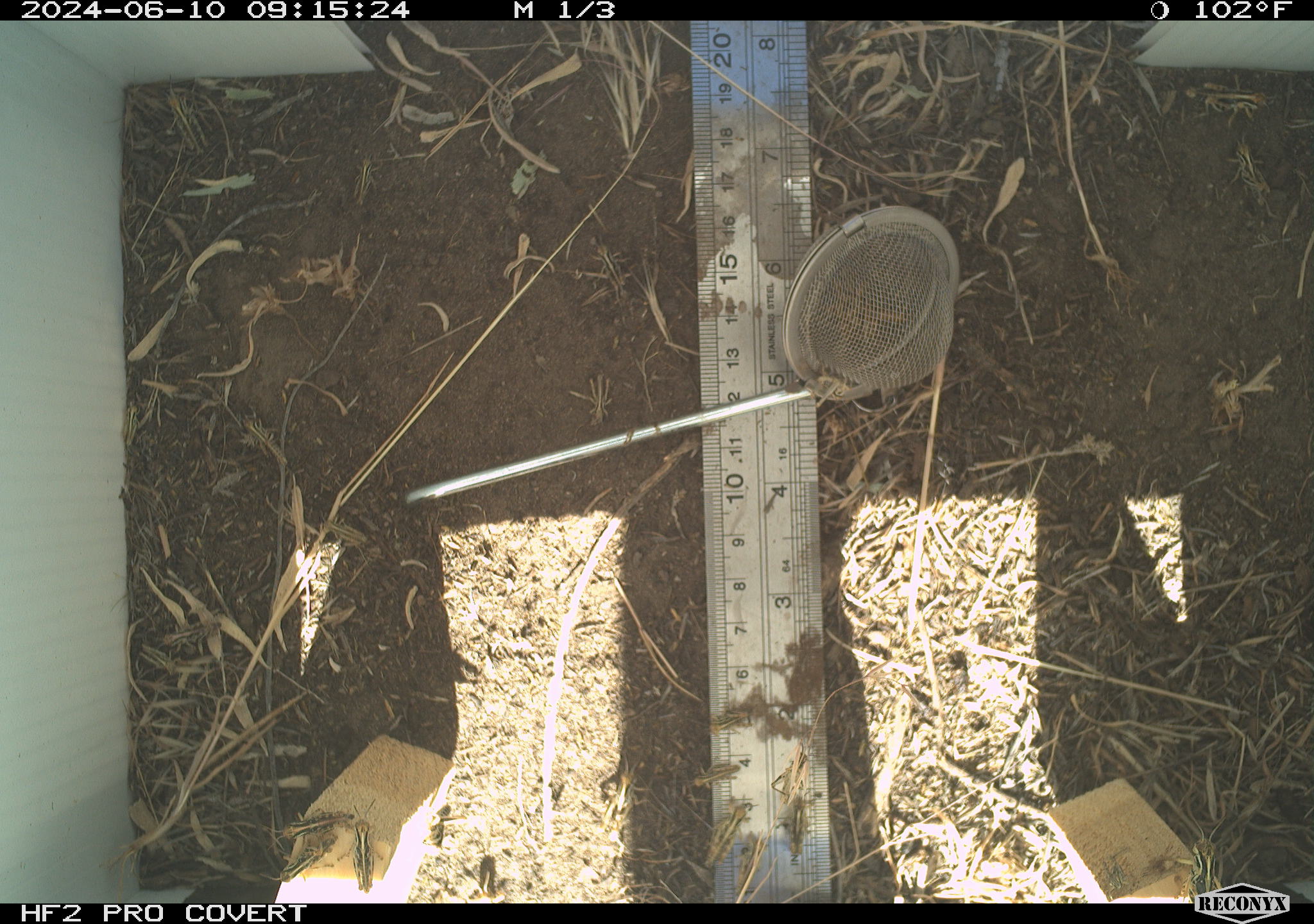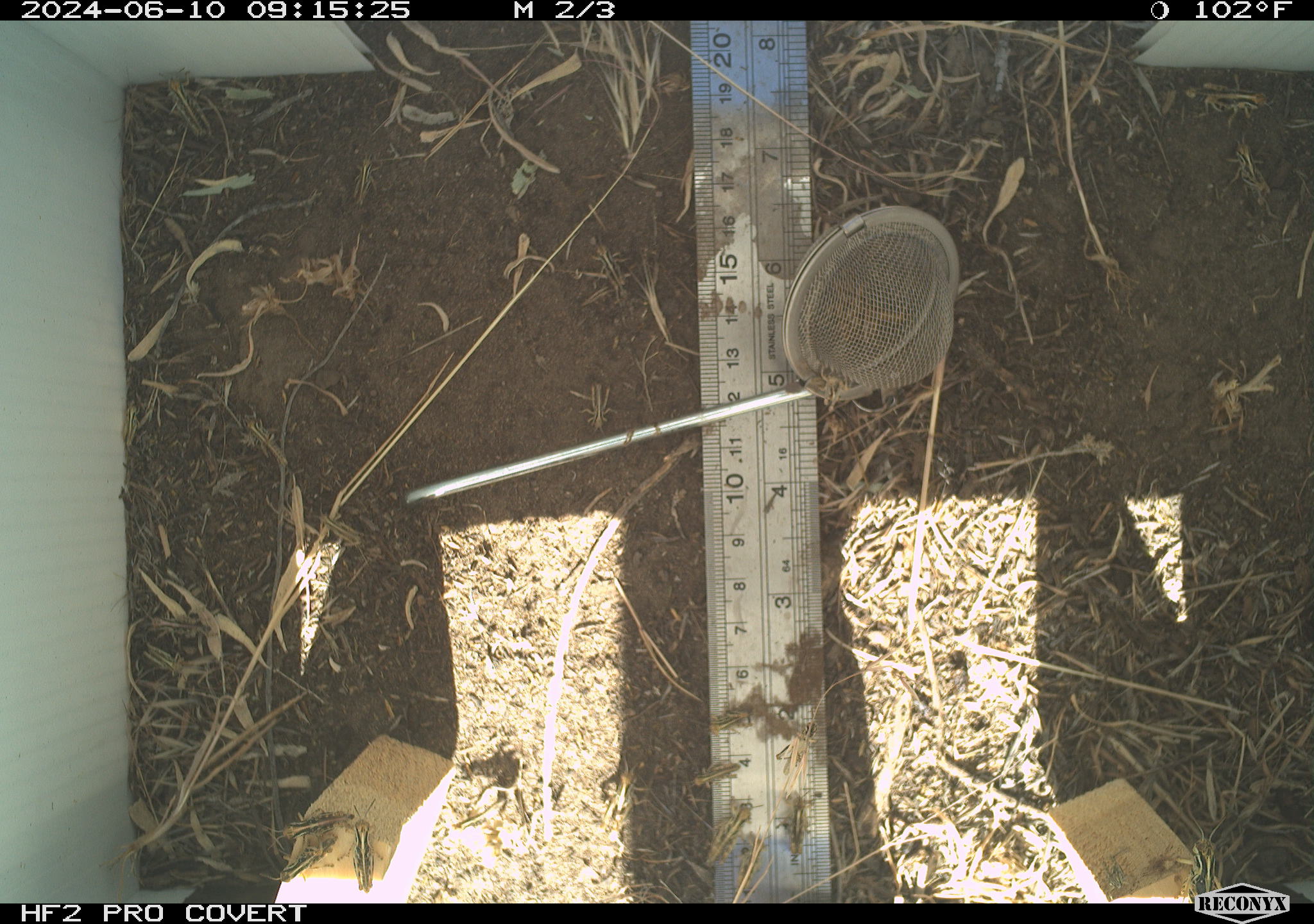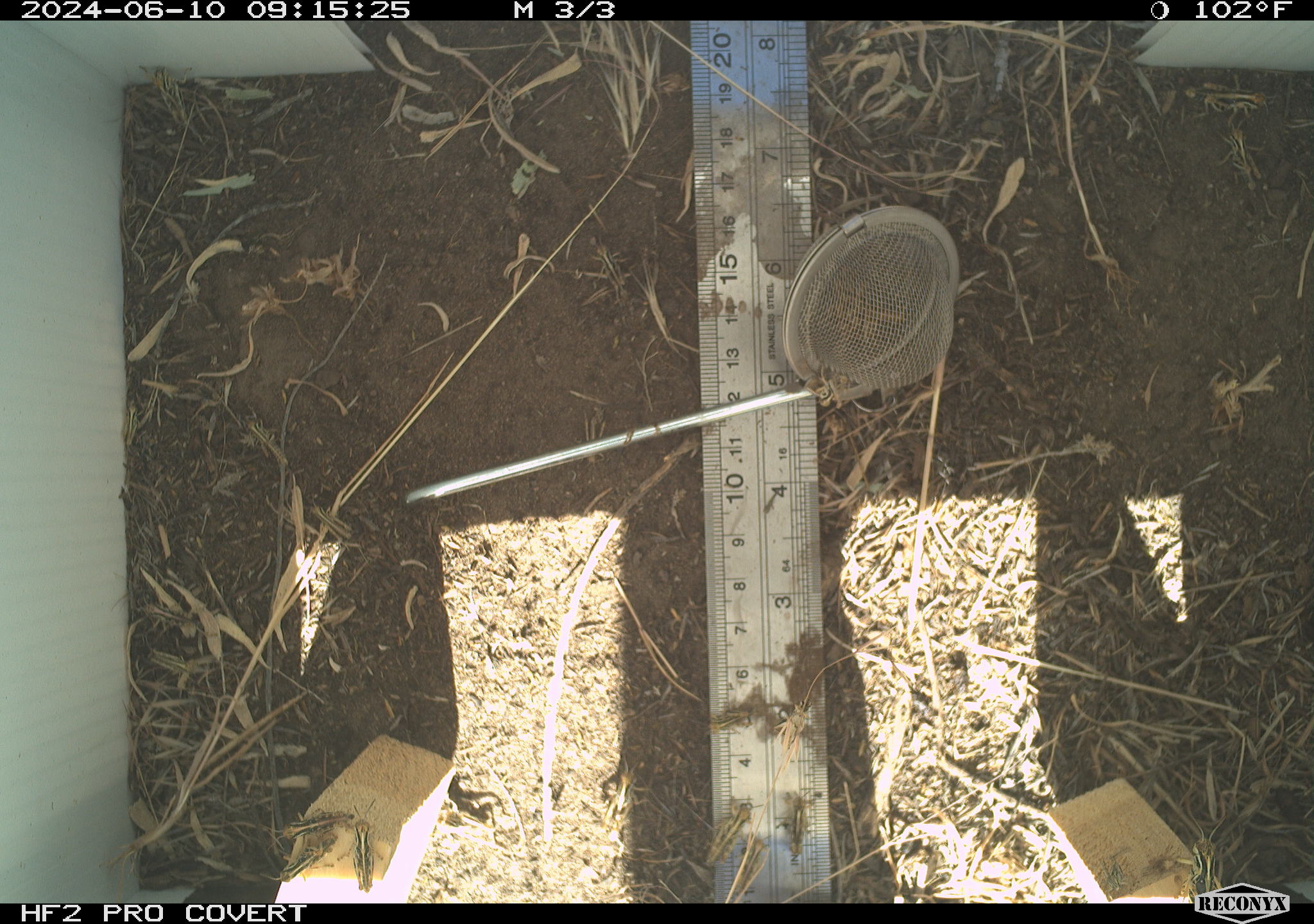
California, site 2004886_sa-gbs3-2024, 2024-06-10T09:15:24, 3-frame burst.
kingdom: Animalia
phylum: Arthropoda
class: Insecta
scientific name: Insecta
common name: insect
Insect (Insecta).